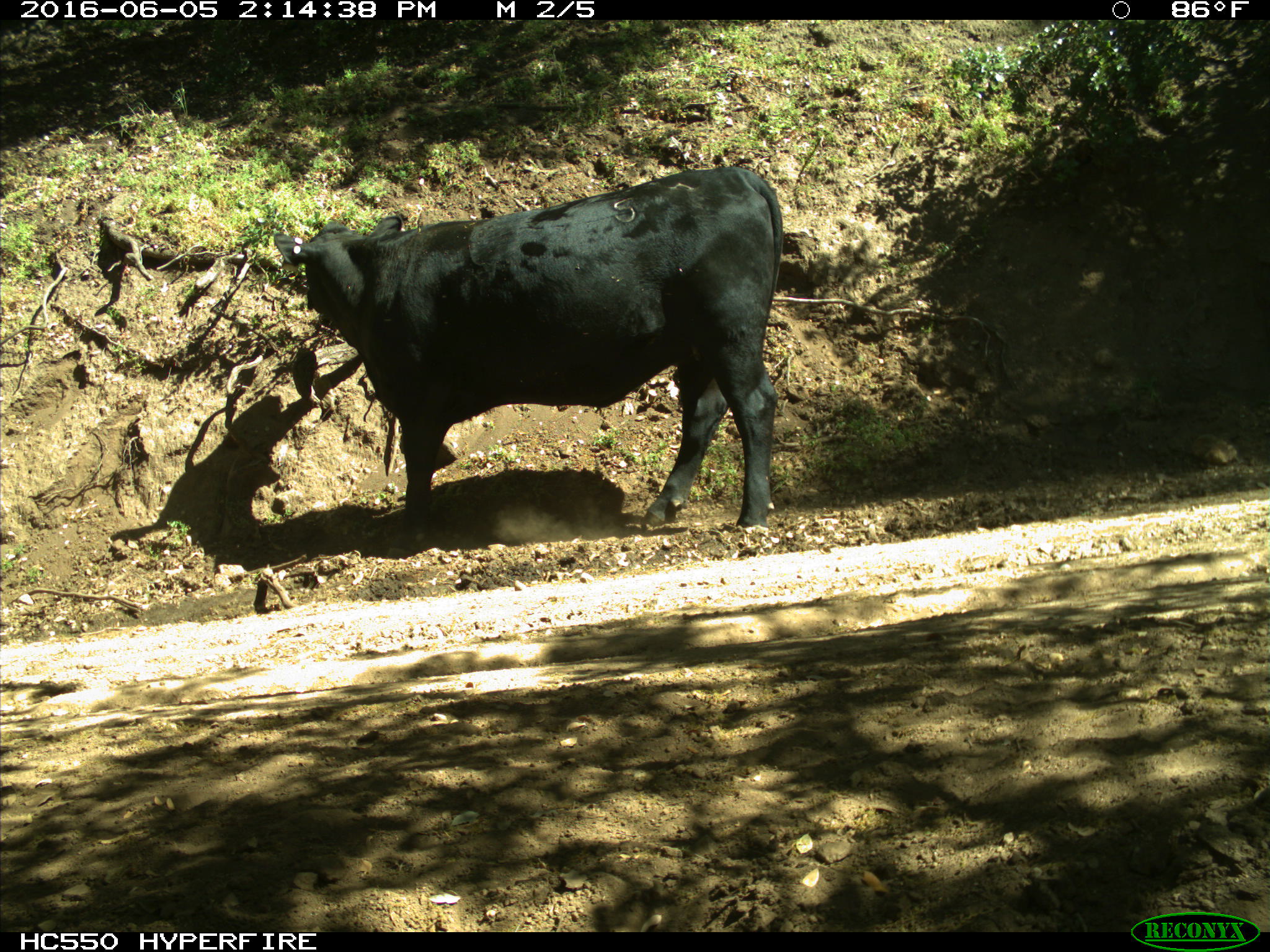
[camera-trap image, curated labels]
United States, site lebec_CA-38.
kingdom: Animalia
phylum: Chordata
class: Mammalia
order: Artiodactyla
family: Bovidae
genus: Bos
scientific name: Bos taurus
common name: domestic cow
Bos taurus (domestic cow).